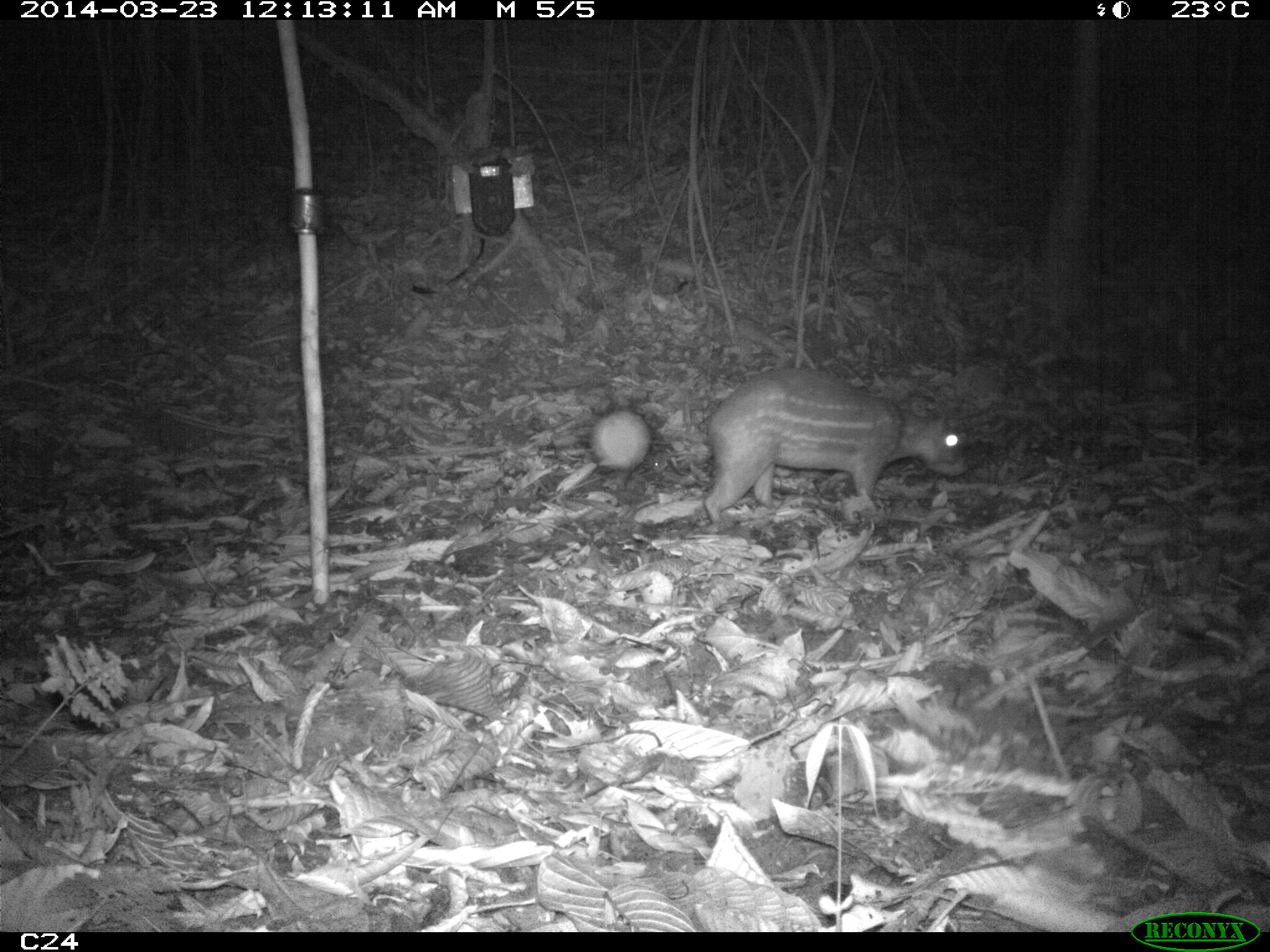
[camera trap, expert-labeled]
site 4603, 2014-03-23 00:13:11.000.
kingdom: Animalia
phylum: Chordata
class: Mammalia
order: Rodentia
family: Cuniculidae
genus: Cuniculus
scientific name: Cuniculus paca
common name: spotted paca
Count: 2.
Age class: adult.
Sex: female.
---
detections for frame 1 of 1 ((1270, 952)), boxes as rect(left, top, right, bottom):
cuniculus paca: rect(703, 366, 971, 528)